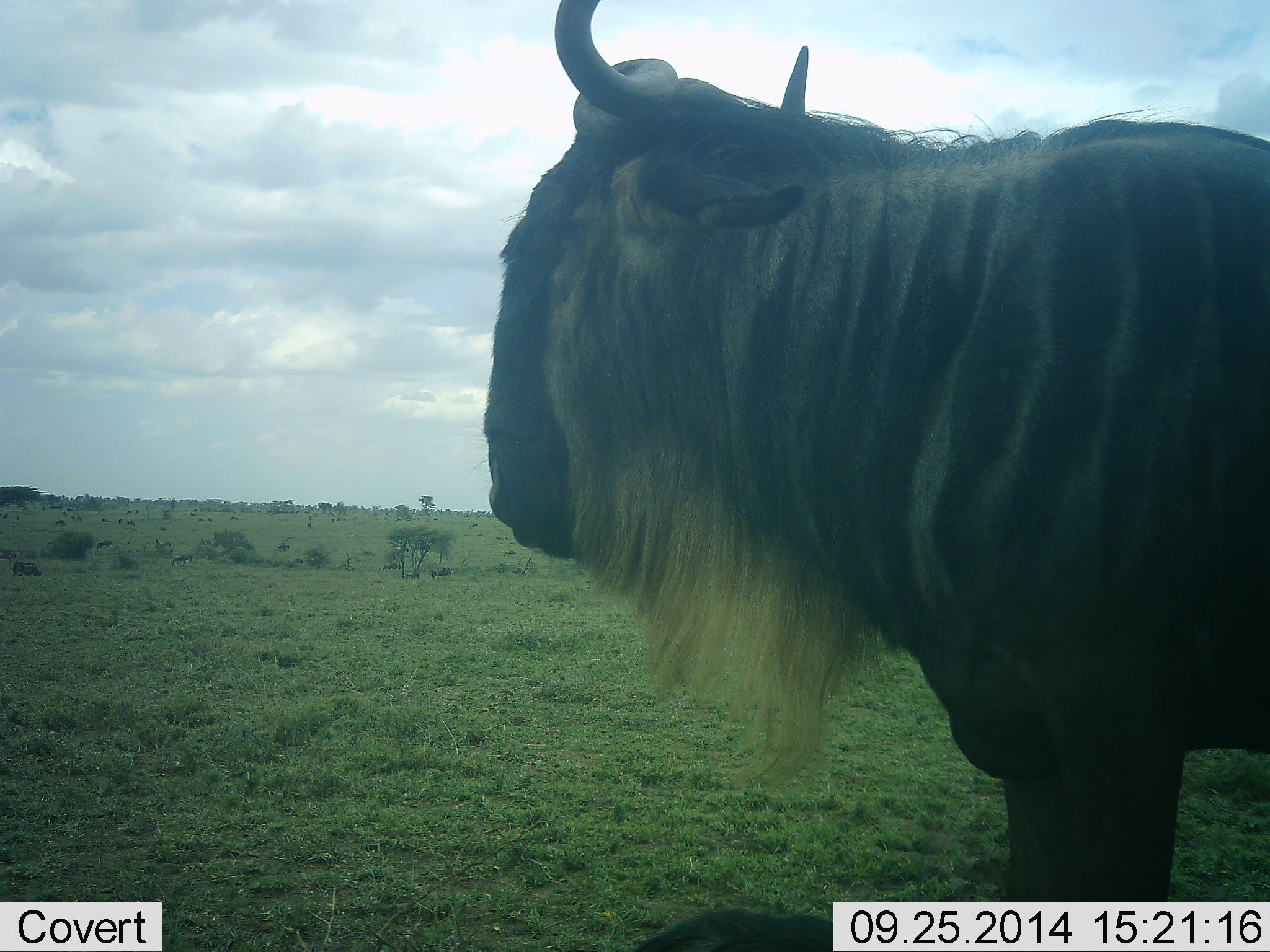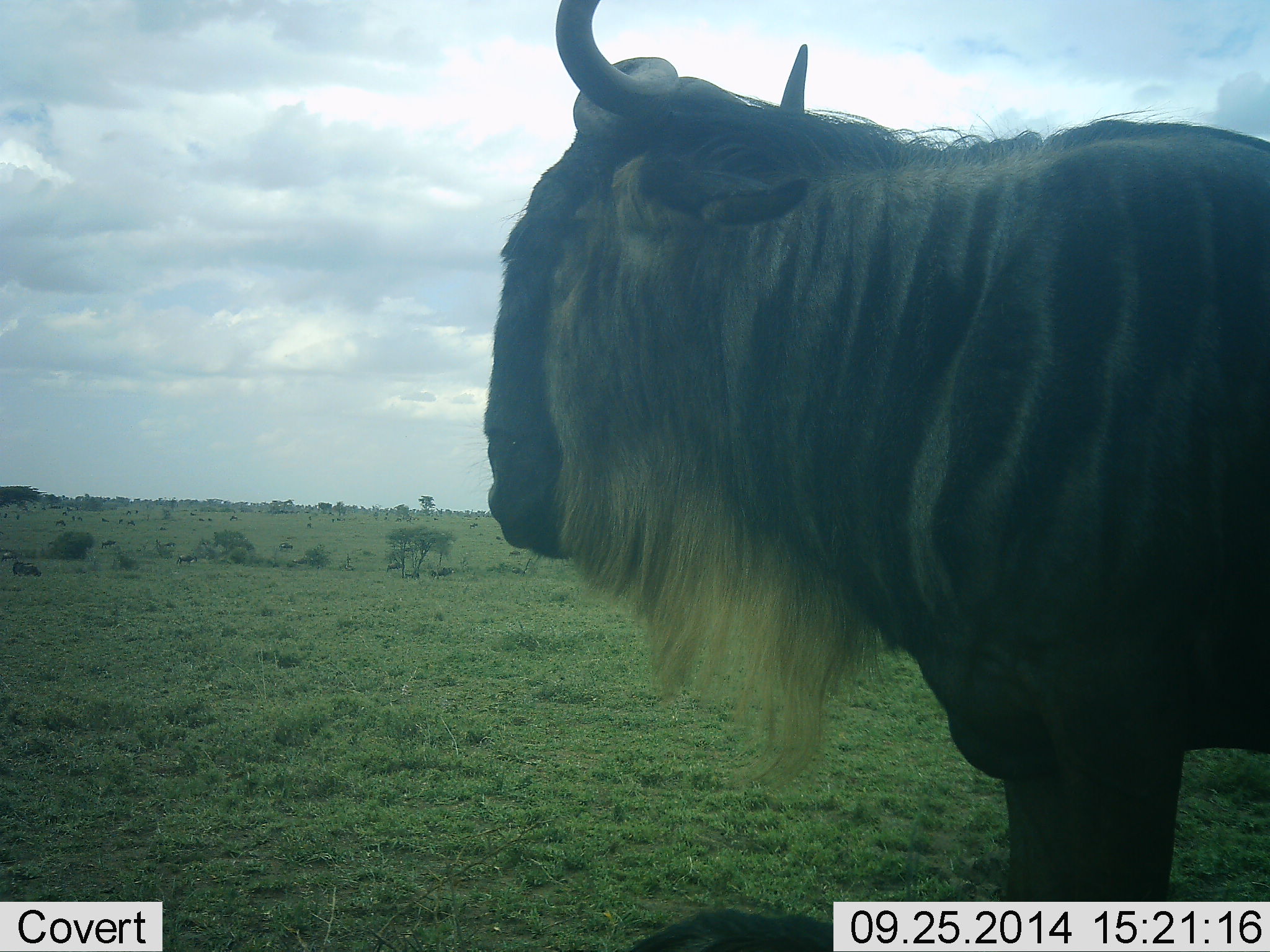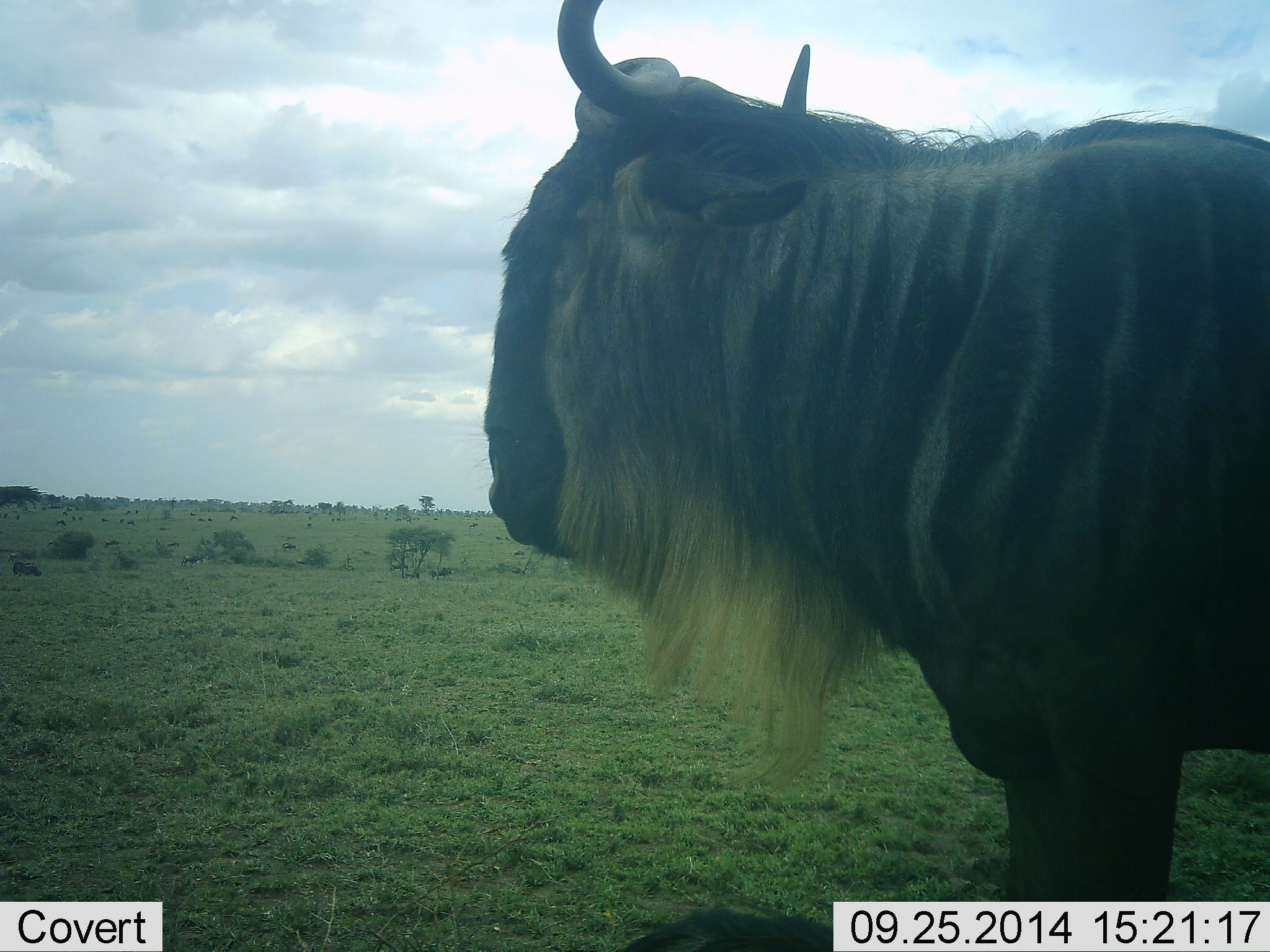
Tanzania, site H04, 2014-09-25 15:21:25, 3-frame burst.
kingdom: Animalia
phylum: Chordata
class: Mammalia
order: Artiodactyla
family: Bovidae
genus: Connochaetes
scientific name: Connochaetes taurinus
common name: blue wildebeest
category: wildebeest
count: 1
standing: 90%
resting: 0%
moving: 20%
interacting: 0%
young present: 0%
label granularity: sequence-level